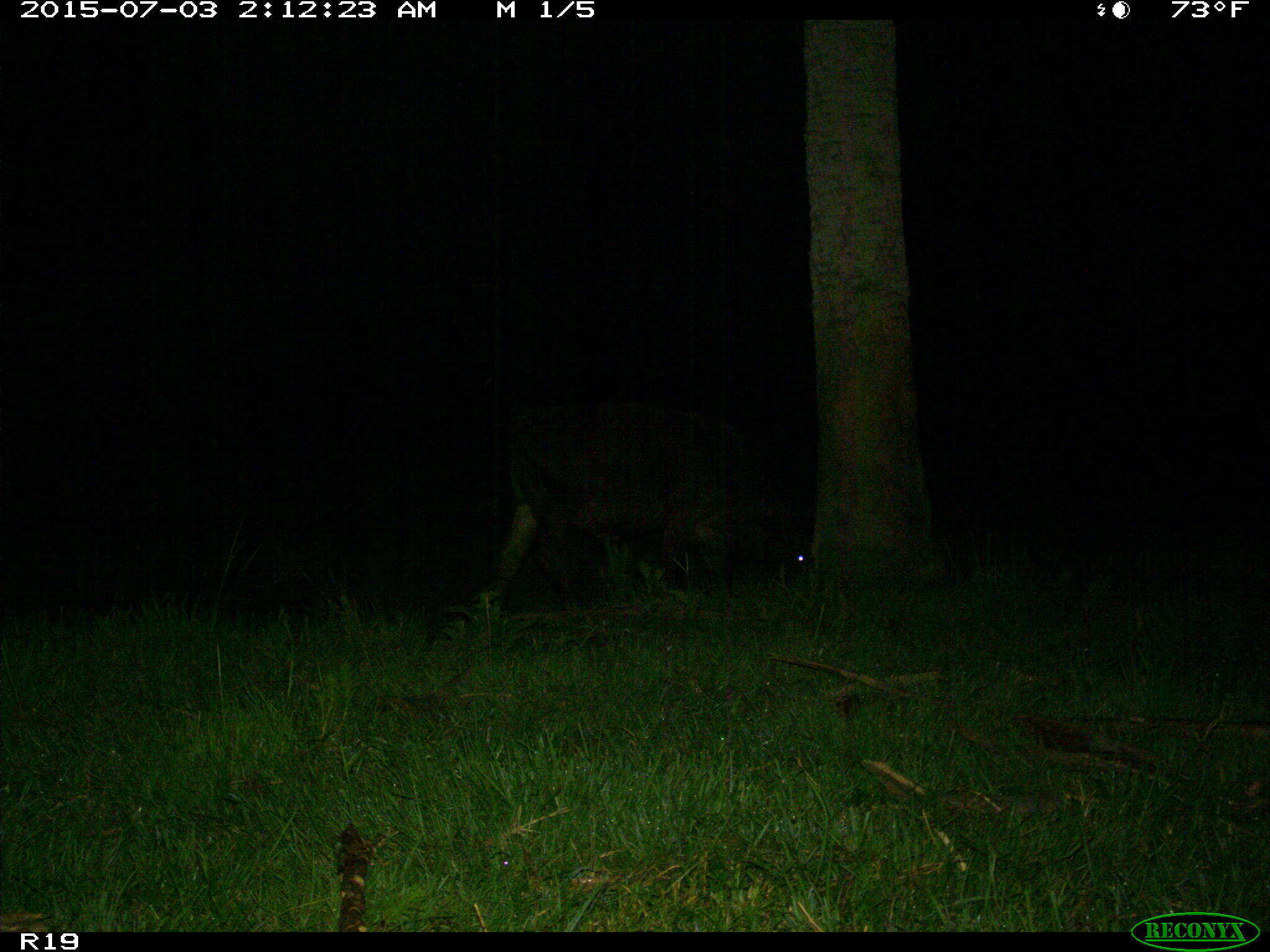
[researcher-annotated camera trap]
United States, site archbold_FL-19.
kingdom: Animalia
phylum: Chordata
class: Mammalia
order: Artiodactyla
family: Bovidae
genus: Bos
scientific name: Bos taurus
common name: domestic cow